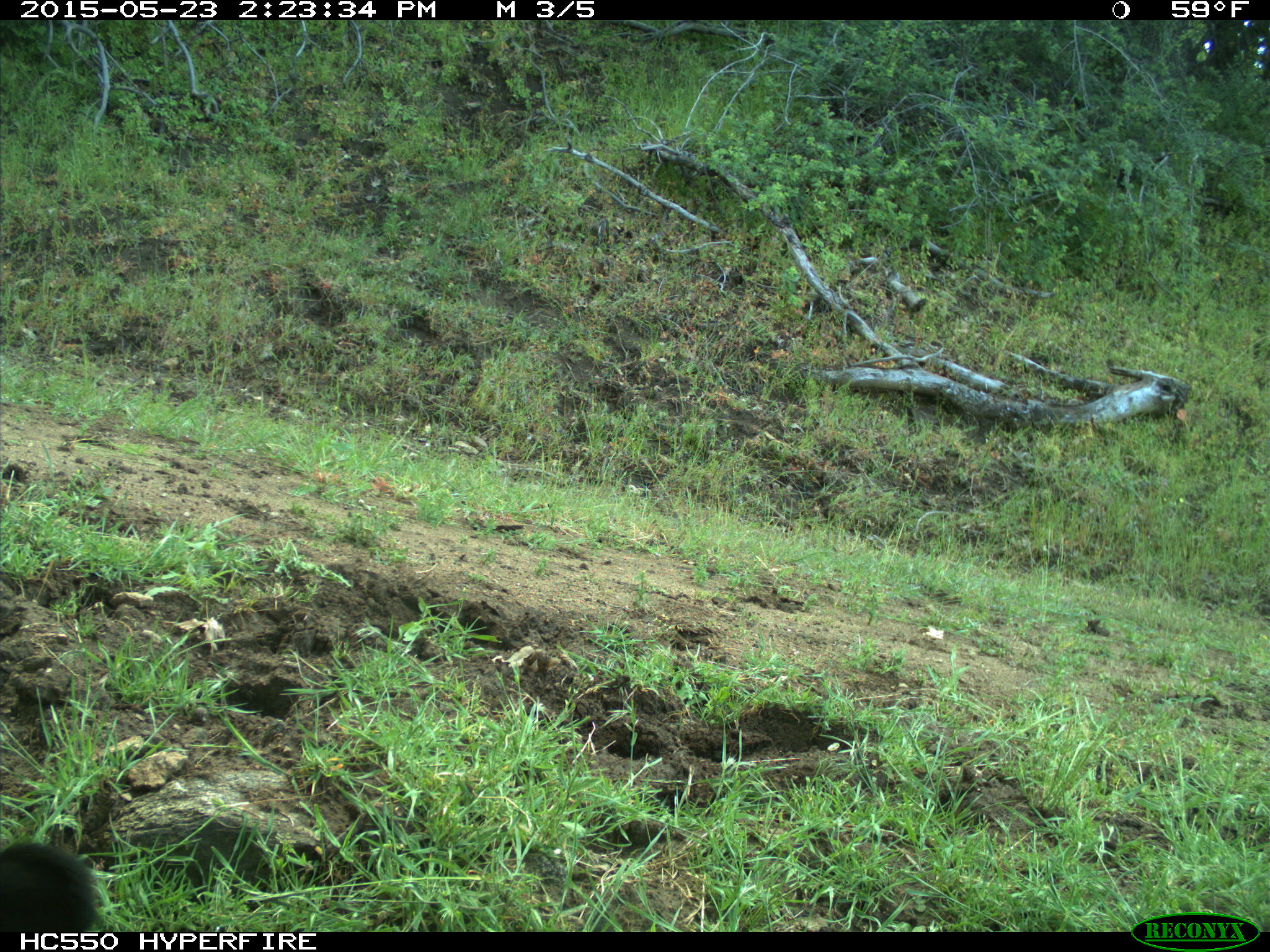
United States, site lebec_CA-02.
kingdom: Animalia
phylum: Chordata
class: Mammalia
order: Artiodactyla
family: Bovidae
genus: Bos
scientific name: Bos taurus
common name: domestic cow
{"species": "Bos taurus (domestic cow)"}